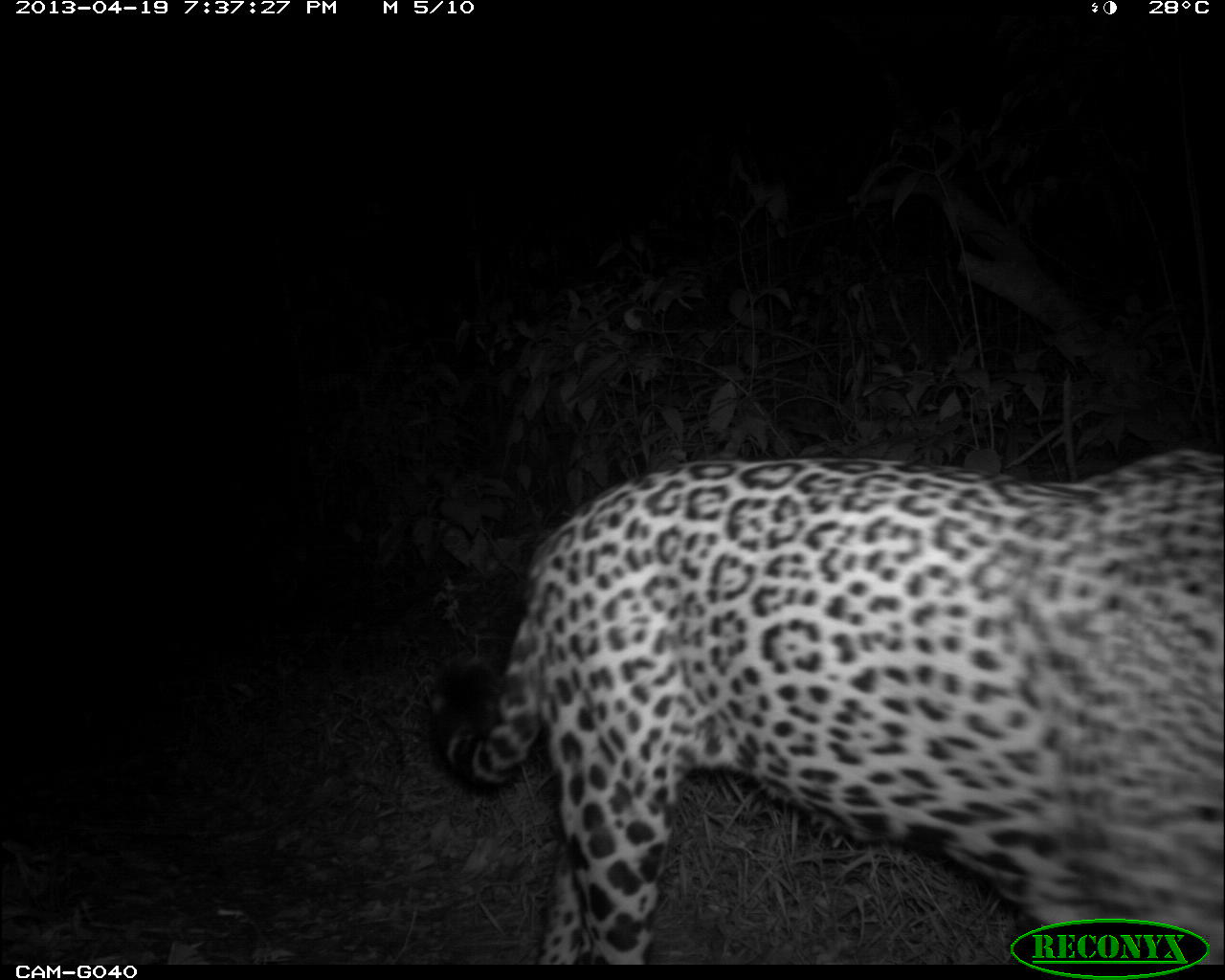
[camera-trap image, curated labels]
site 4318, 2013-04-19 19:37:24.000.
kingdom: Animalia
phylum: Chordata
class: Mammalia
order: Carnivora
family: Felidae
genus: Panthera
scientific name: Panthera onca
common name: jaguar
Panthera onca (jaguar), count 1, sex male.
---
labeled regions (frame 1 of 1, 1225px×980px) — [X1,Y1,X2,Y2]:
panthera onca: [433,442,1222,966]